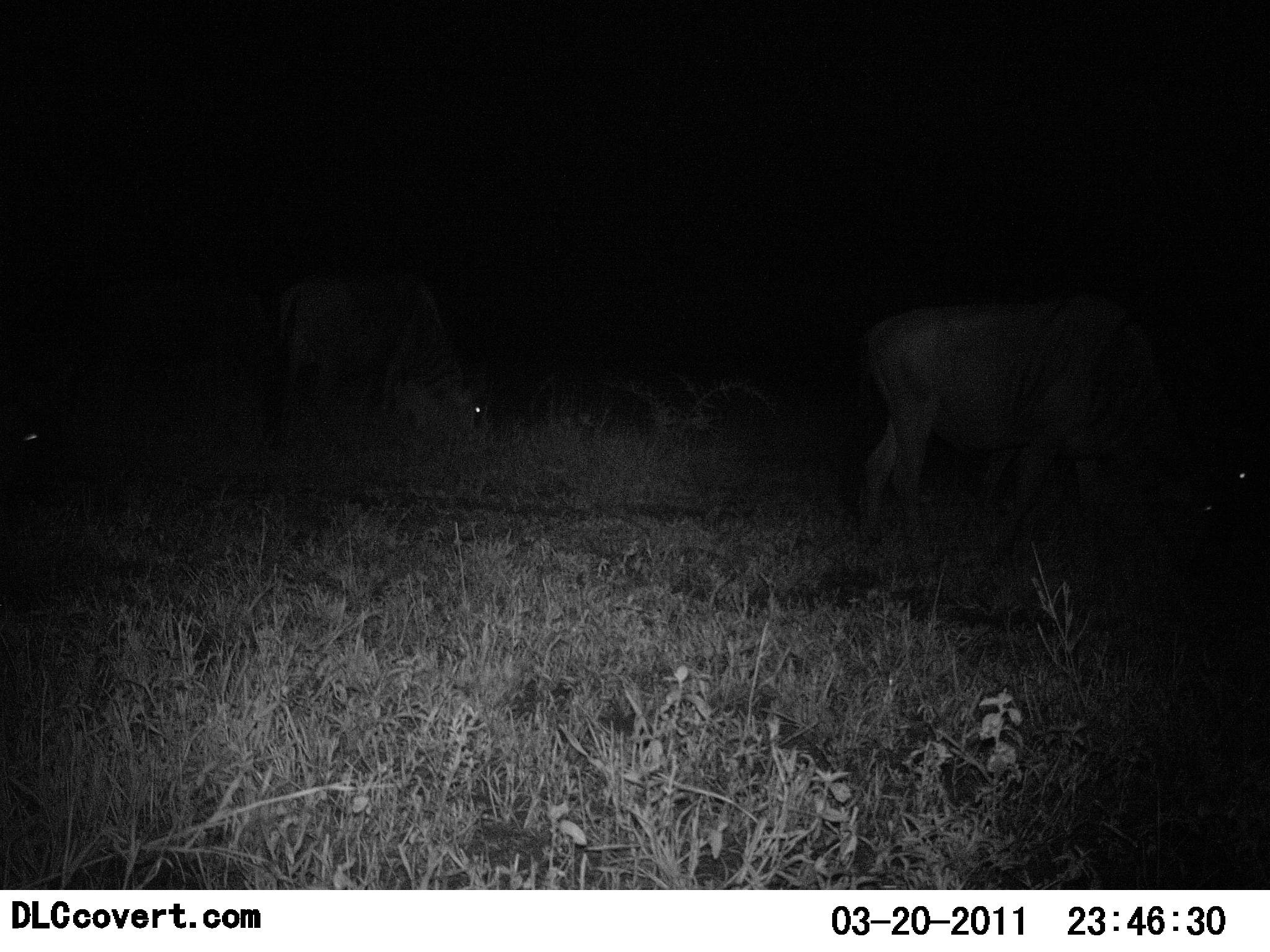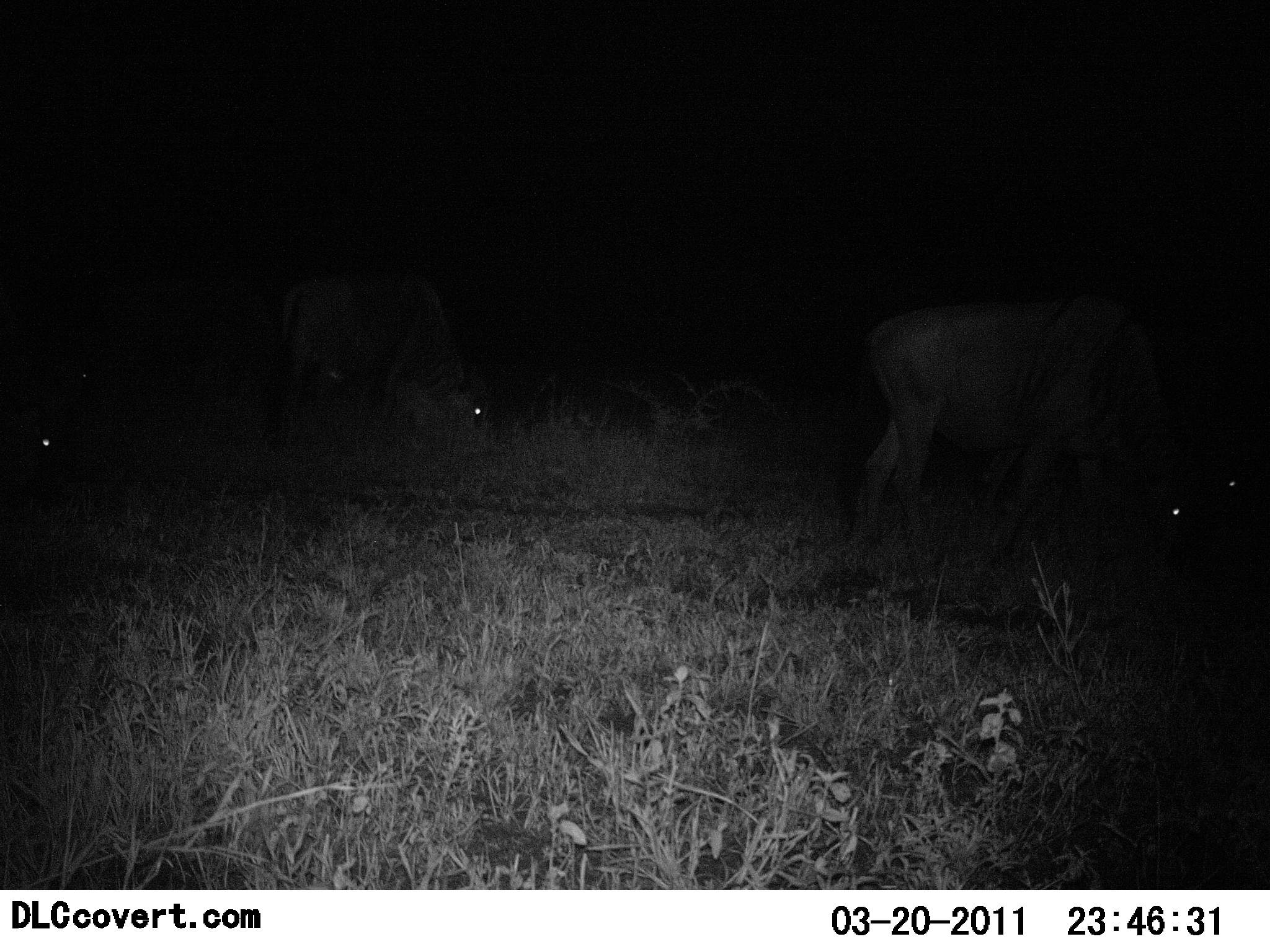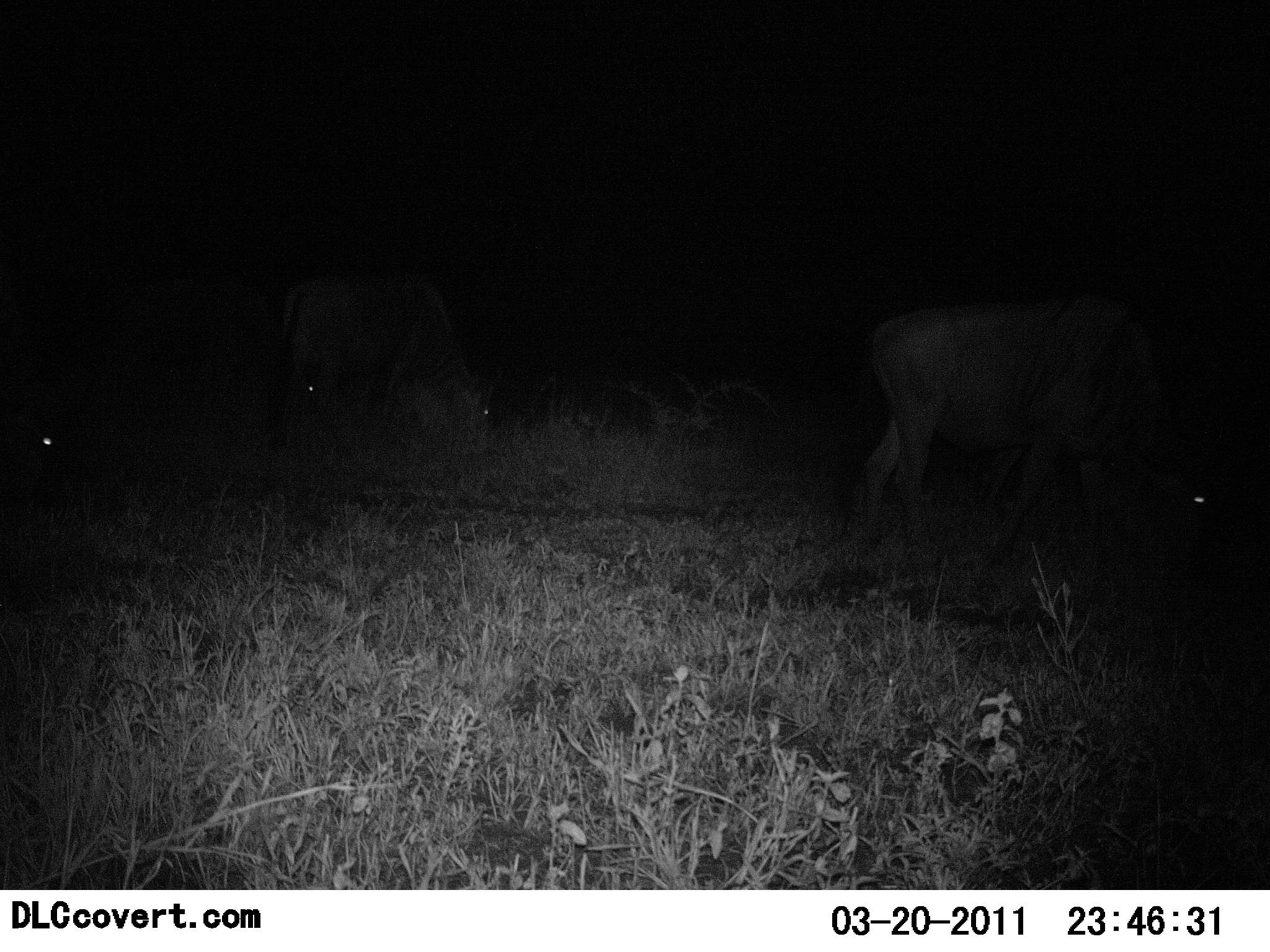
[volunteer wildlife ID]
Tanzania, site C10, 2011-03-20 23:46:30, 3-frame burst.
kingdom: Animalia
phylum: Chordata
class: Mammalia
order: Artiodactyla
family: Bovidae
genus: Connochaetes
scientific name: Connochaetes taurinus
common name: blue wildebeest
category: wildebeest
Wildebeest (blue wildebeest) (Connochaetes taurinus), count 4. Behavior (volunteer vote fractions): standing 46%, resting 0%, moving 15%, interacting 0%. Young present (vote fraction): 0%. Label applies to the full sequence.